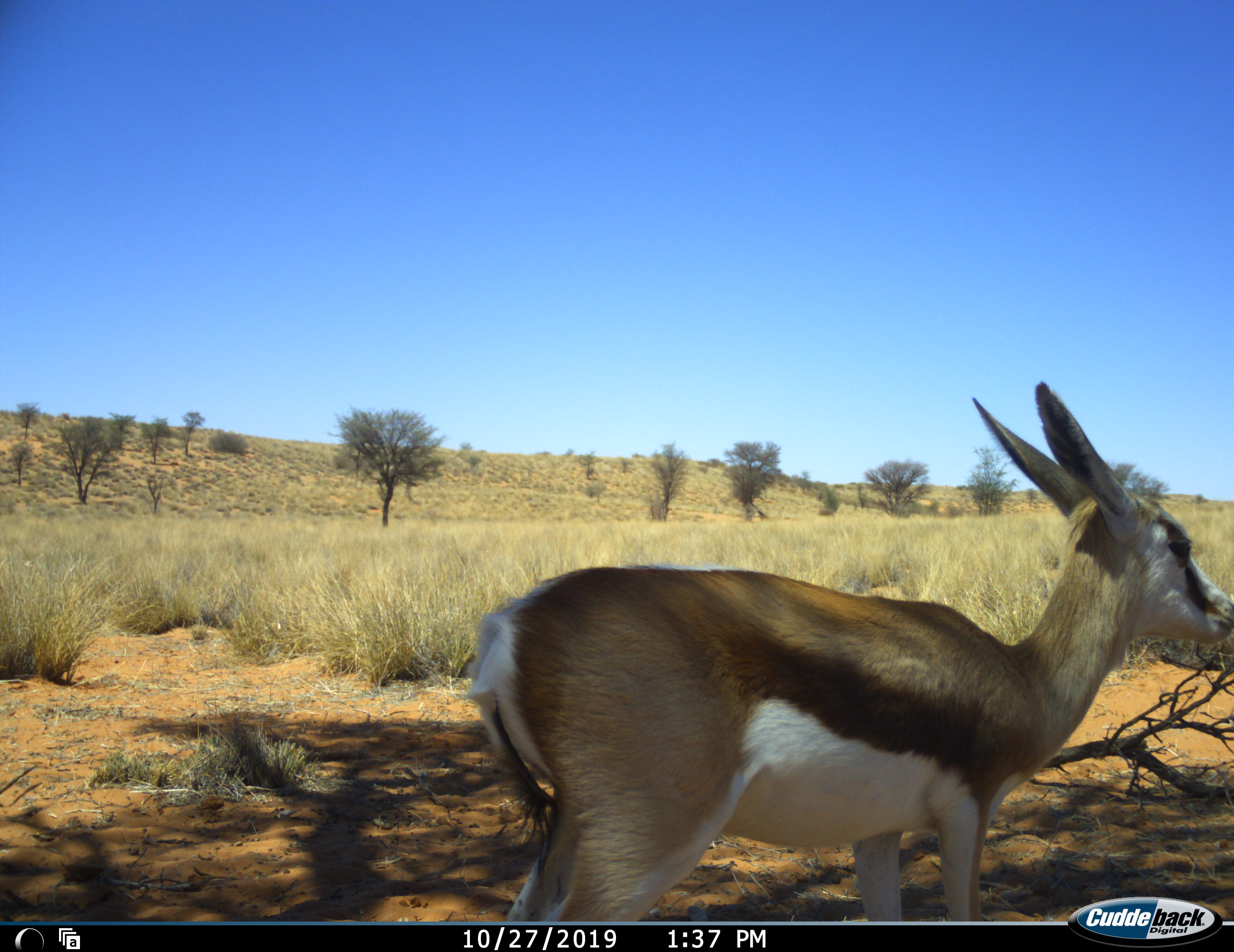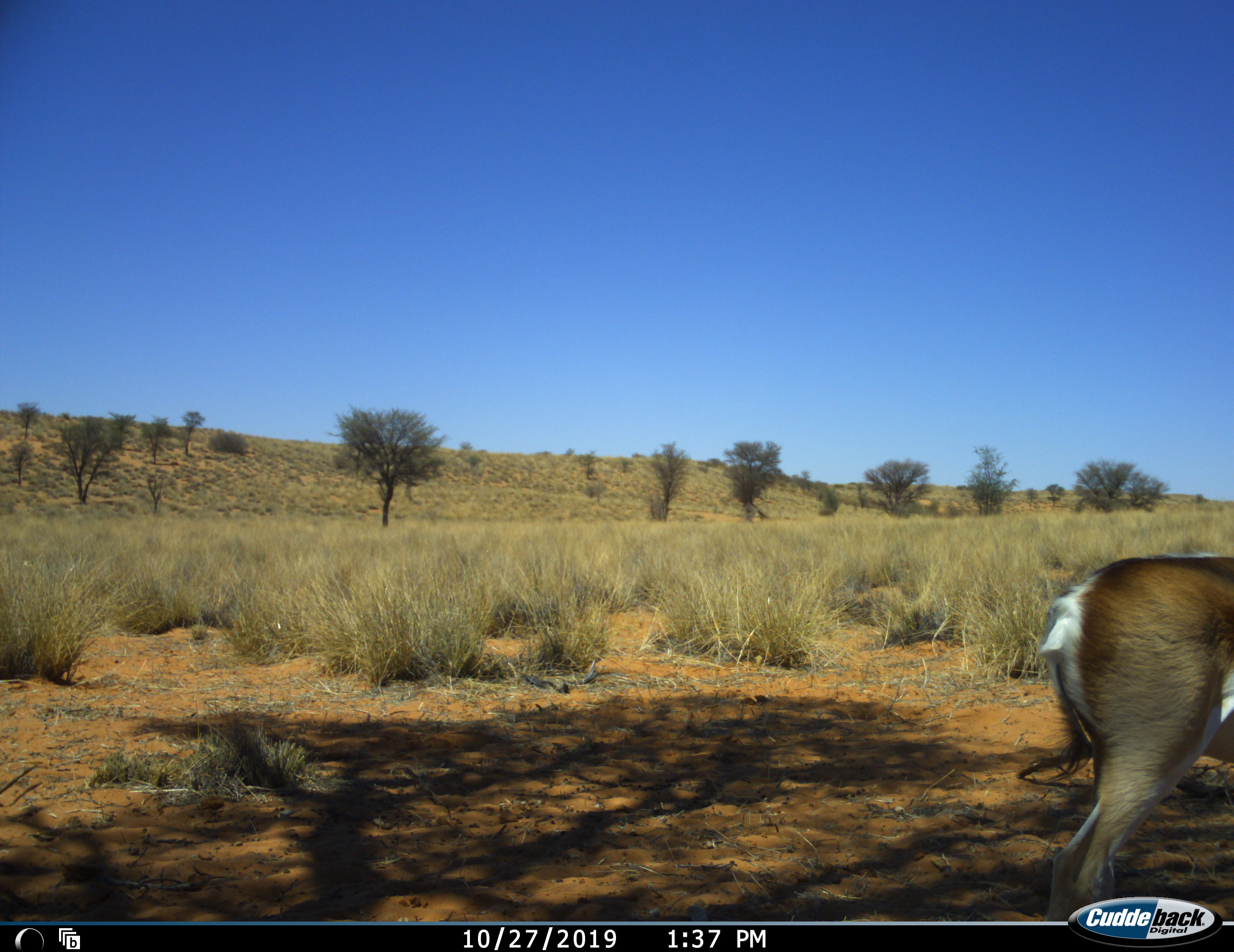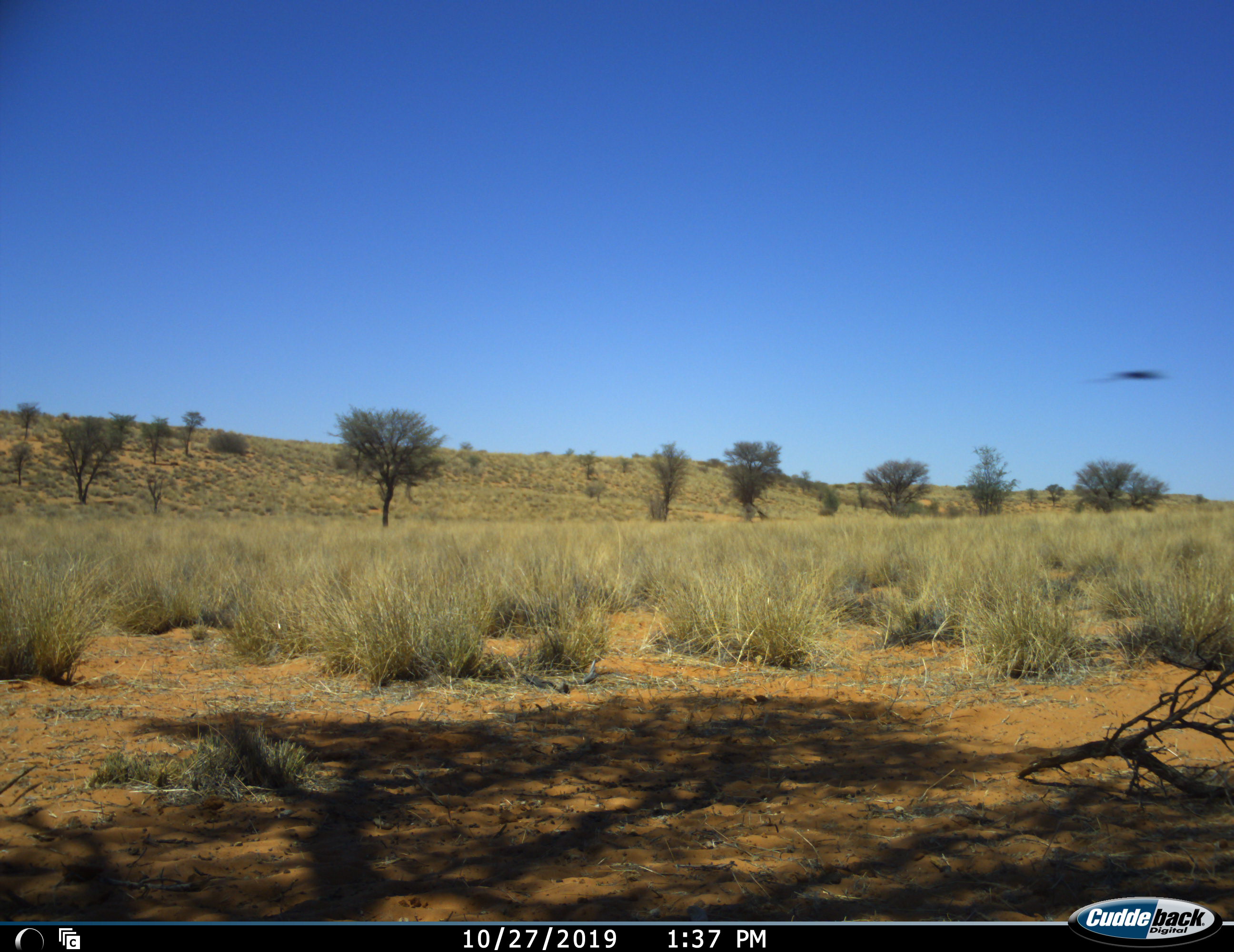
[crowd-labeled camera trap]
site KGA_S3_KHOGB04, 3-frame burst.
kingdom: Animalia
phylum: Chordata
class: Mammalia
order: Artiodactyla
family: Bovidae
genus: Antidorcas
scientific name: Antidorcas marsupialis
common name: springbok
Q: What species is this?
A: Springbok (Antidorcas marsupialis).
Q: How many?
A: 1.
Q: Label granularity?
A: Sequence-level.